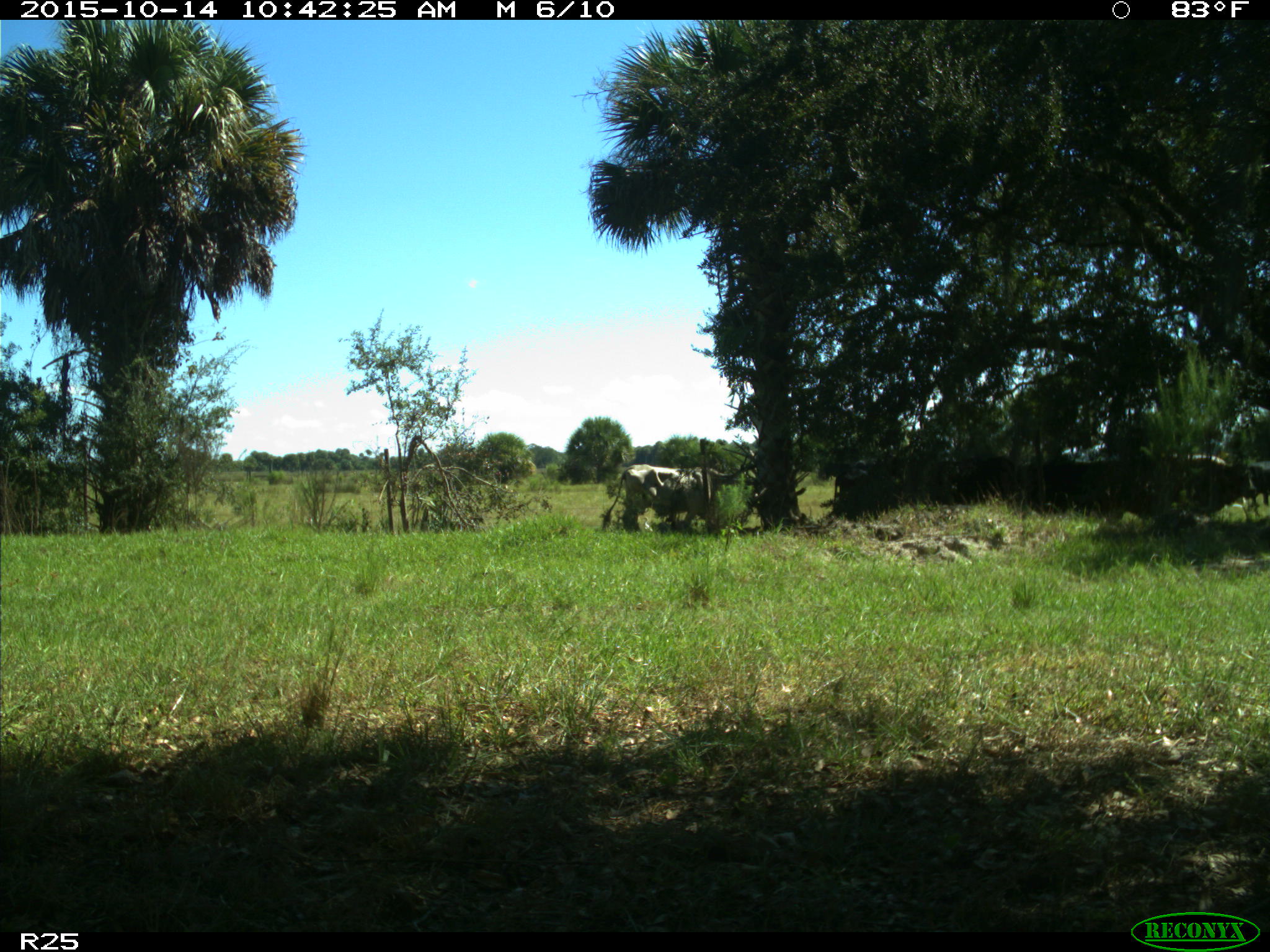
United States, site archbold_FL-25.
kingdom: Animalia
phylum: Chordata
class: Mammalia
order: Artiodactyla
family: Bovidae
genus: Bos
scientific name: Bos taurus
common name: domestic cow